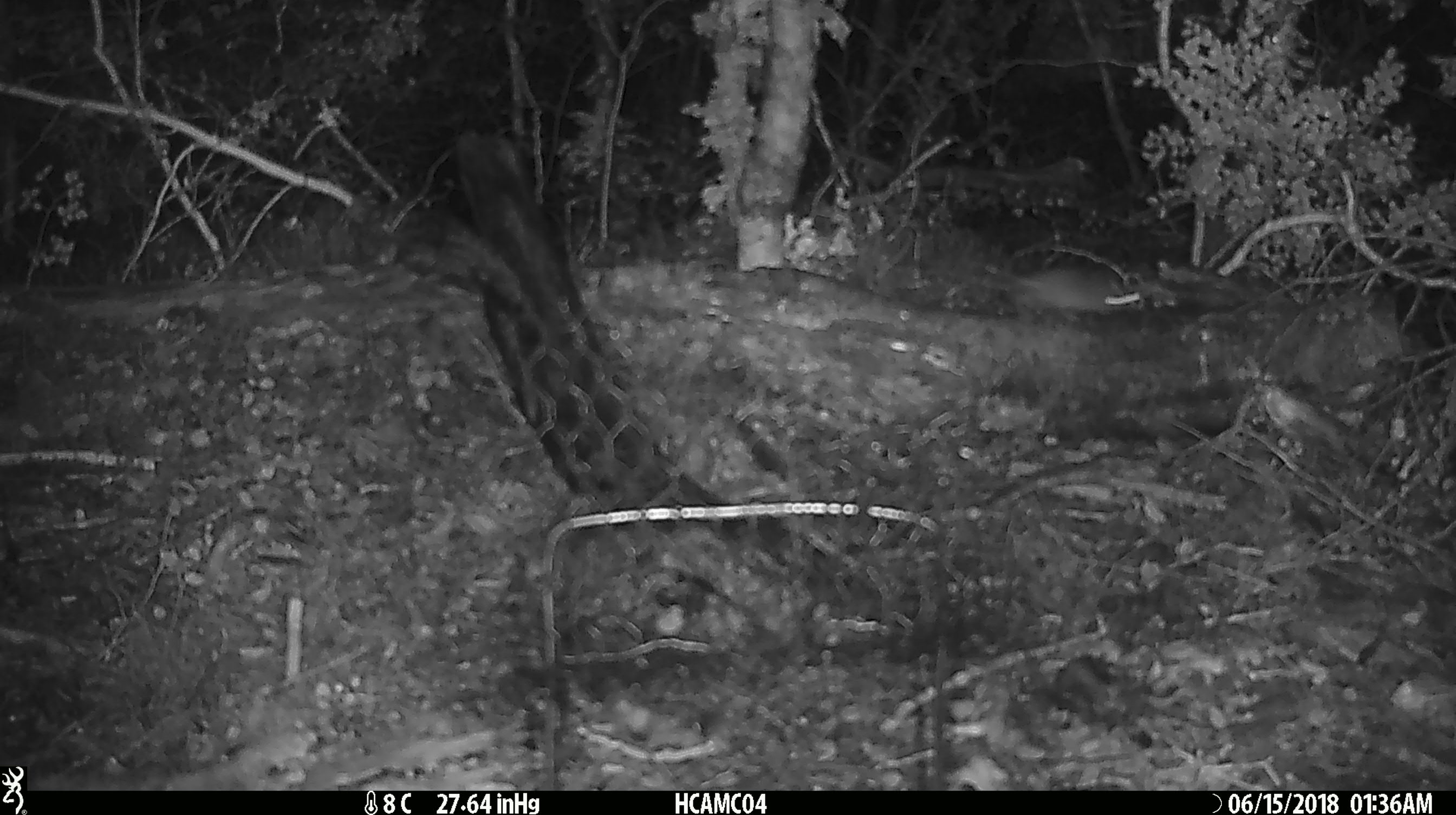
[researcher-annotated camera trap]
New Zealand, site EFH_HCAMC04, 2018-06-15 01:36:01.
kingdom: Animalia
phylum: Chordata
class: Mammalia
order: Rodentia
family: Muridae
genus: Mus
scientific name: Mus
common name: mouse